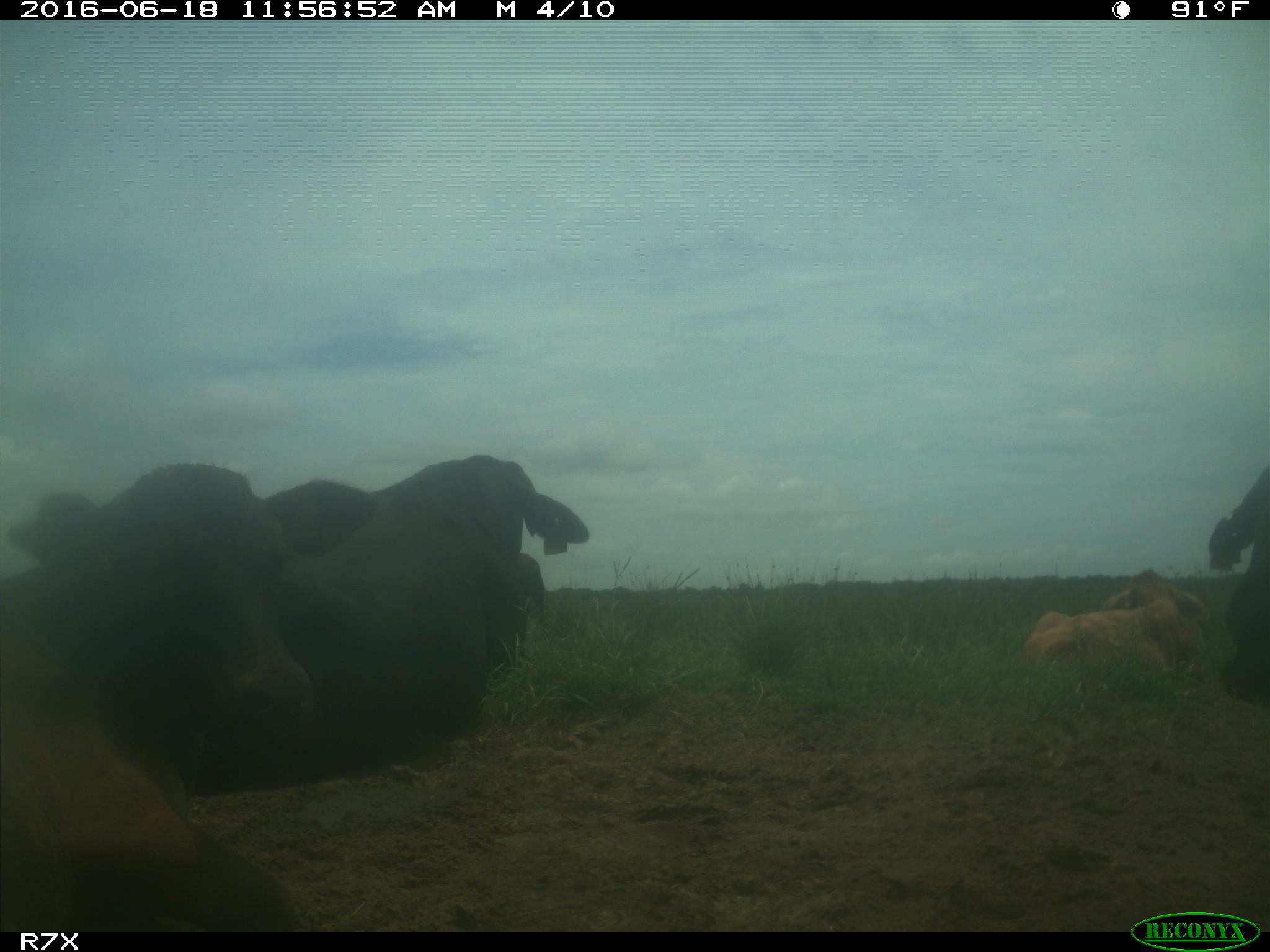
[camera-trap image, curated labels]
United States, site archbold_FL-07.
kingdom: Animalia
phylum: Chordata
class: Mammalia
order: Artiodactyla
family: Bovidae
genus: Bos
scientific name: Bos taurus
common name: domestic cow